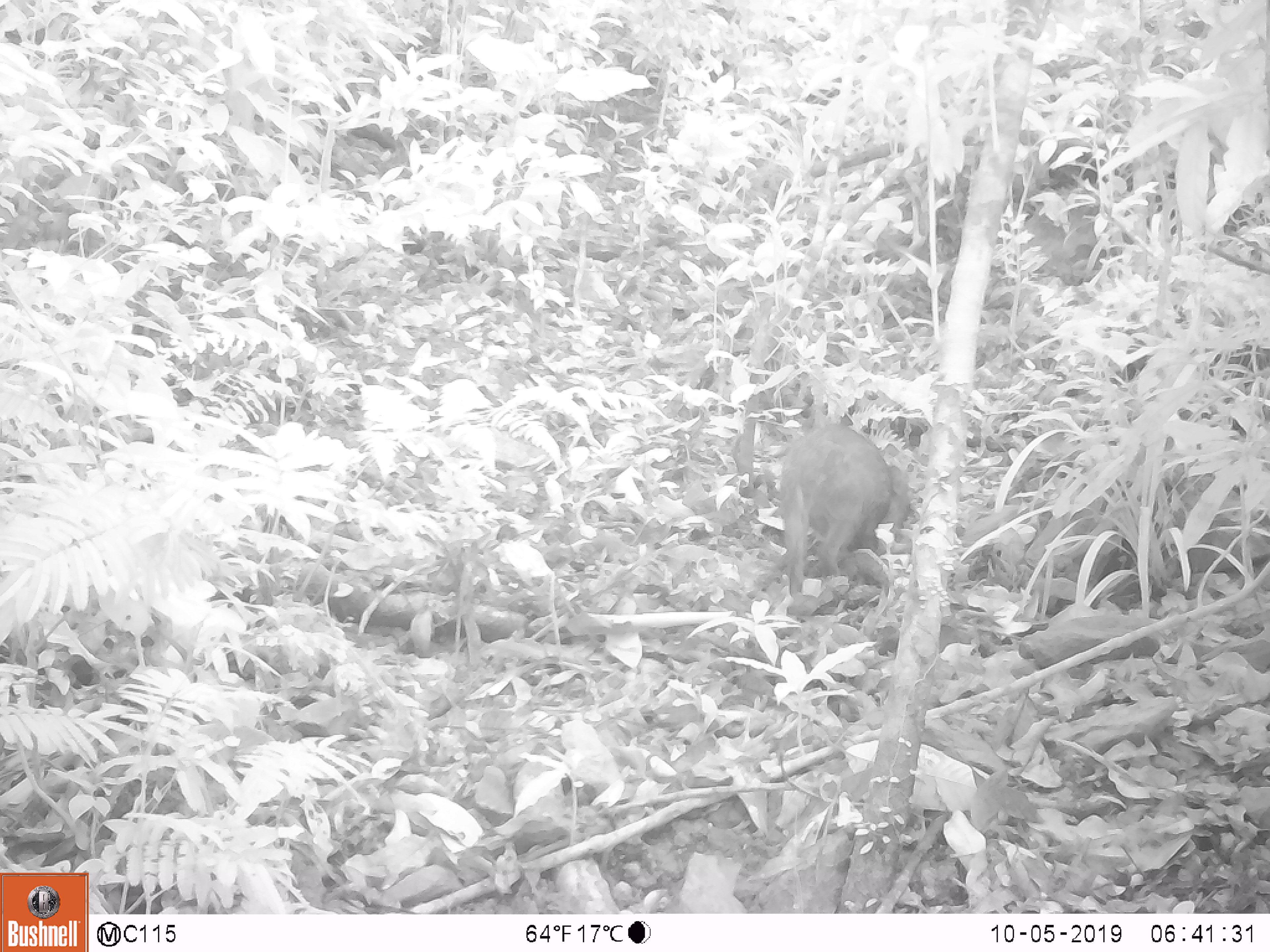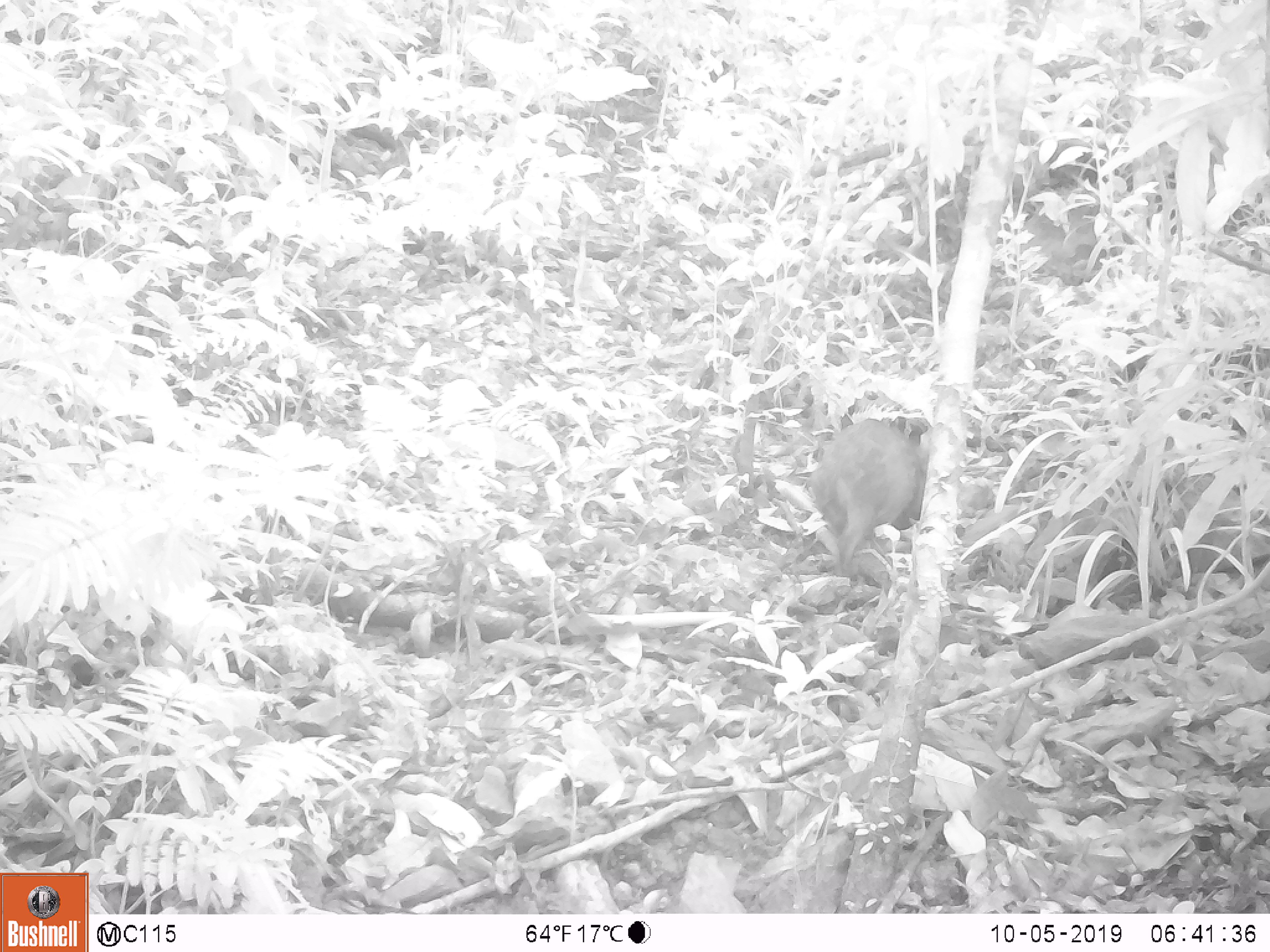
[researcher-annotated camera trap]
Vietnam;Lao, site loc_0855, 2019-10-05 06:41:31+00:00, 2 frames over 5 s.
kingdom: Animalia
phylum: Chordata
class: Mammalia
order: Artiodactyla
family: Suidae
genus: Sus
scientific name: Sus scrofa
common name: eurasian wild pig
Eurasian wild pig (Sus scrofa). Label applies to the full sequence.